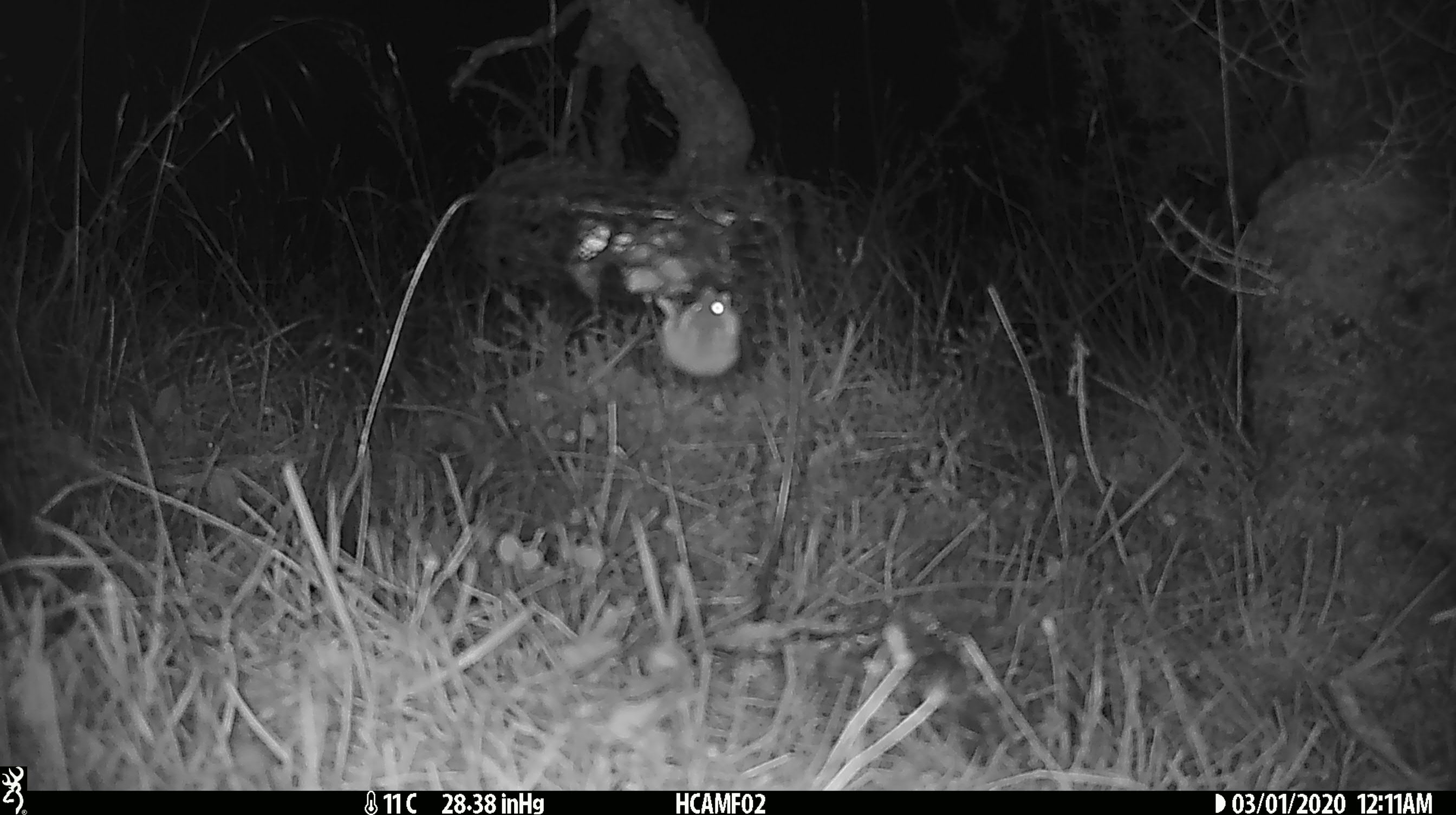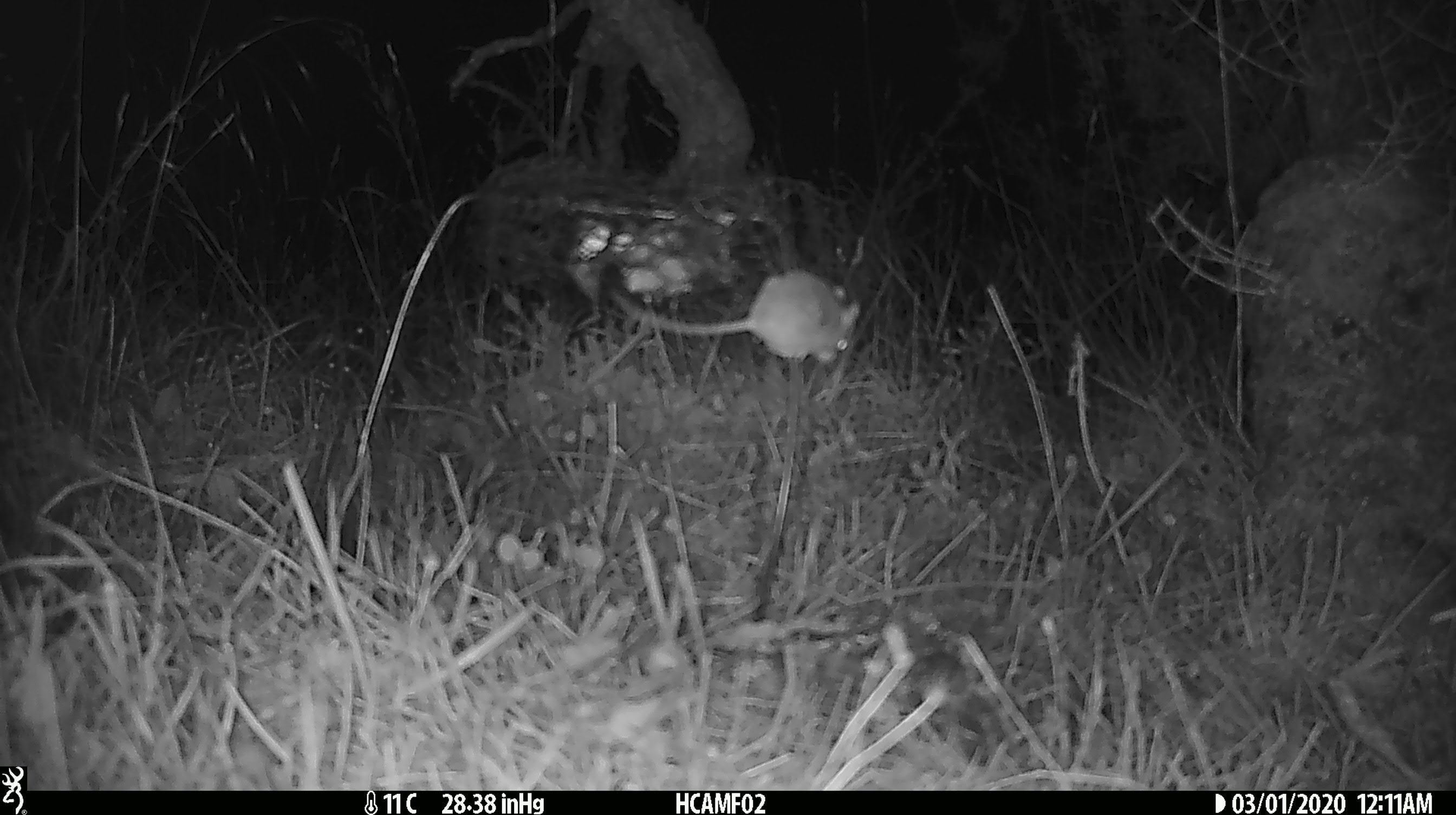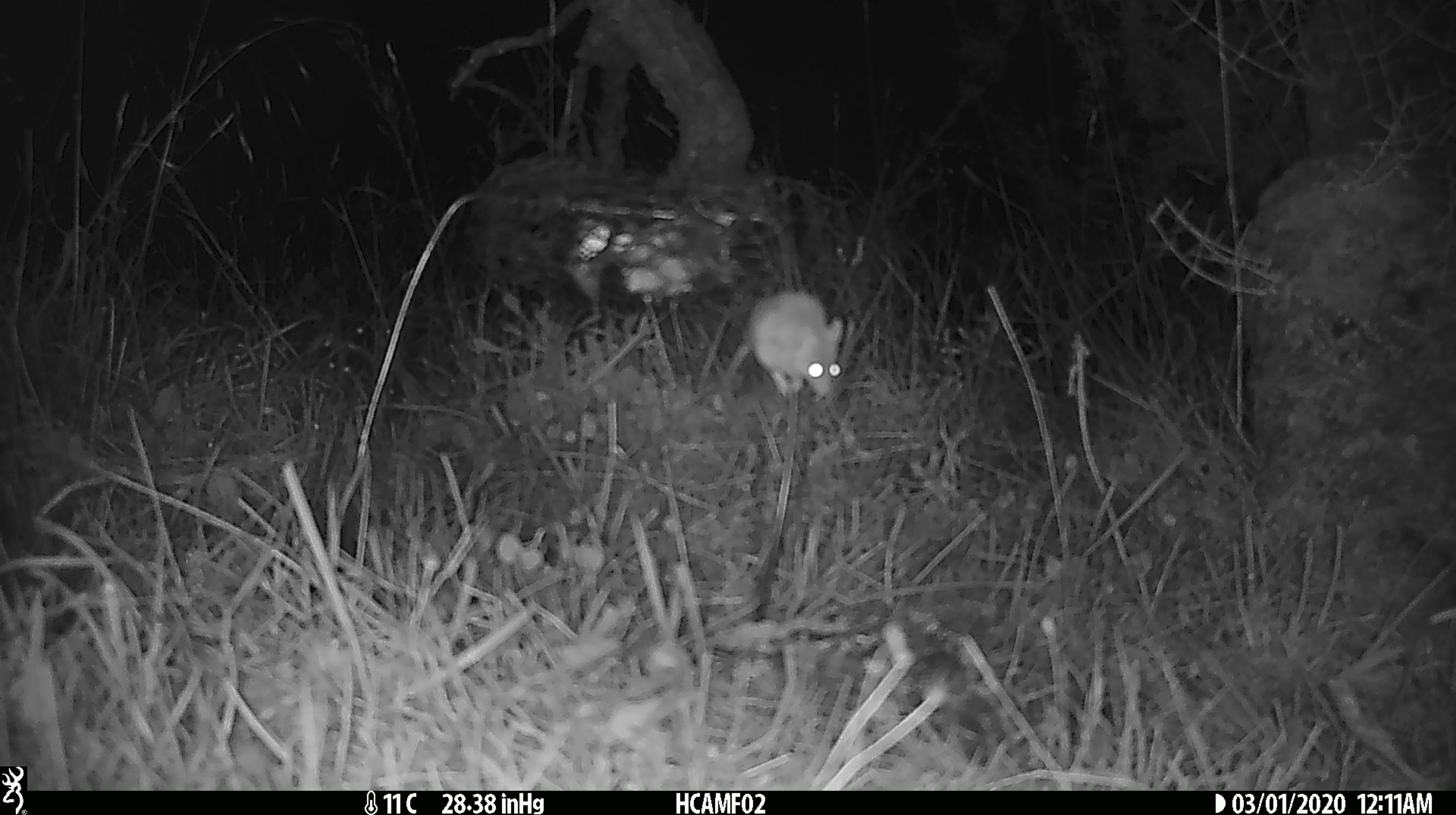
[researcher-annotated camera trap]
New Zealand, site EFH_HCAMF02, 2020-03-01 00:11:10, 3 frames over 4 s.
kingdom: Animalia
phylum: Chordata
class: Mammalia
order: Rodentia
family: Muridae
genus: Mus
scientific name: Mus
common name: mouse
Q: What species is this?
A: Mouse (Mus).